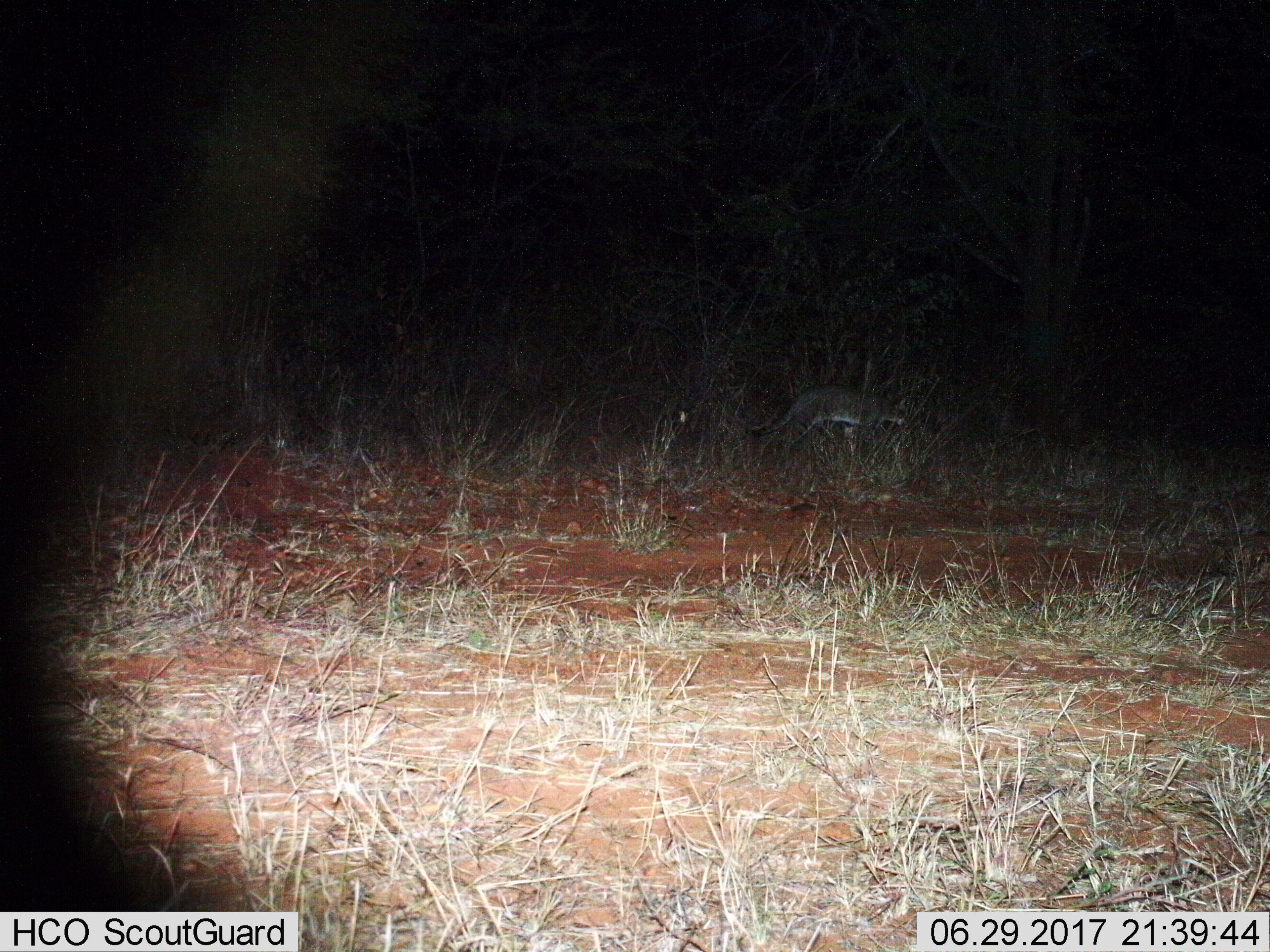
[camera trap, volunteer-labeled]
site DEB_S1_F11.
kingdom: Animalia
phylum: Chordata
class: Mammalia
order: Carnivora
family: Felidae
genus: Felis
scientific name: Felis lybica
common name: african wild cat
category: africanwildcat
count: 1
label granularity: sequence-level